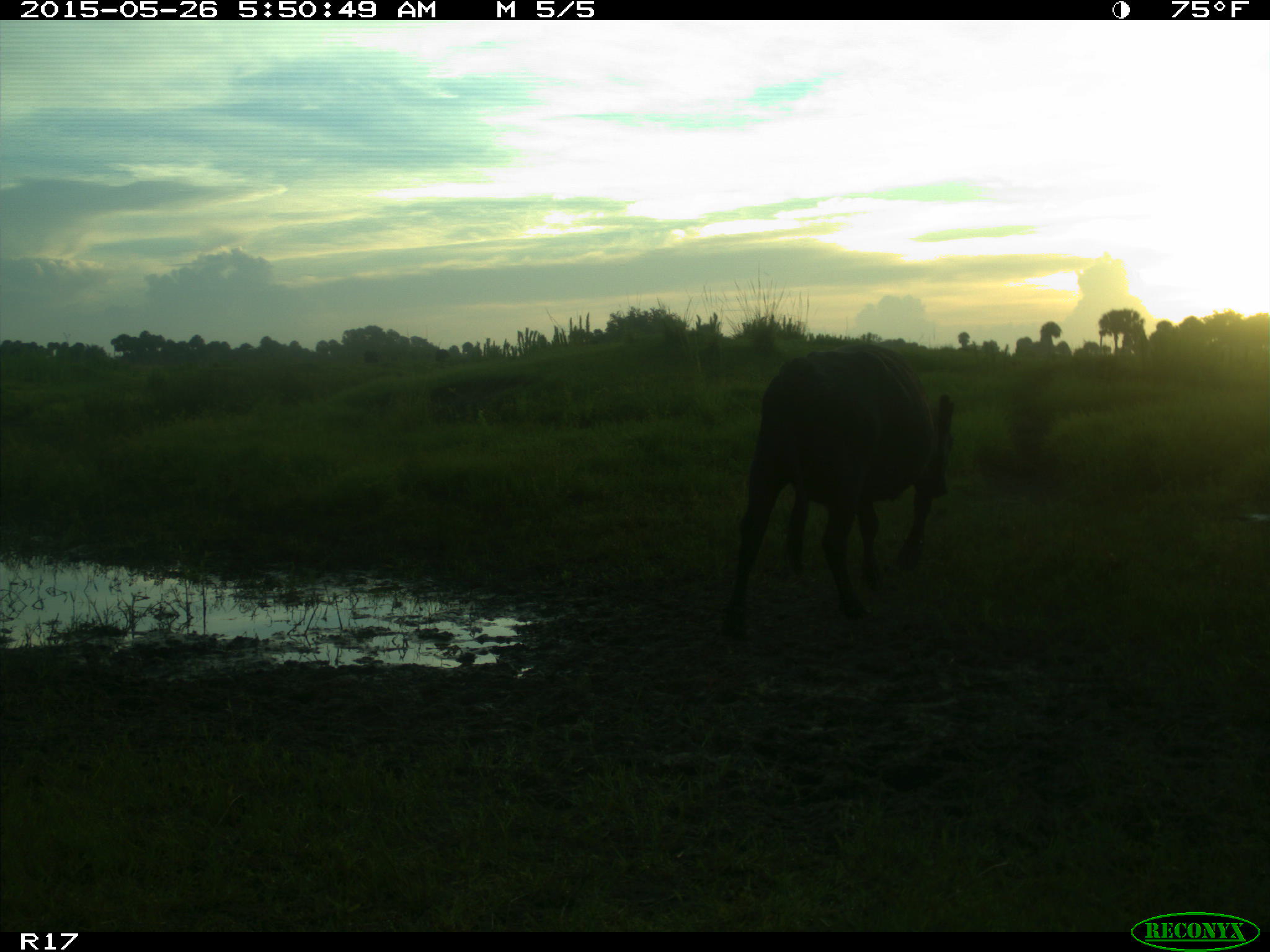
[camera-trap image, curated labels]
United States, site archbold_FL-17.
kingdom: Animalia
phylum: Chordata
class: Mammalia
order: Artiodactyla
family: Bovidae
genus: Bos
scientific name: Bos taurus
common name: domestic cow